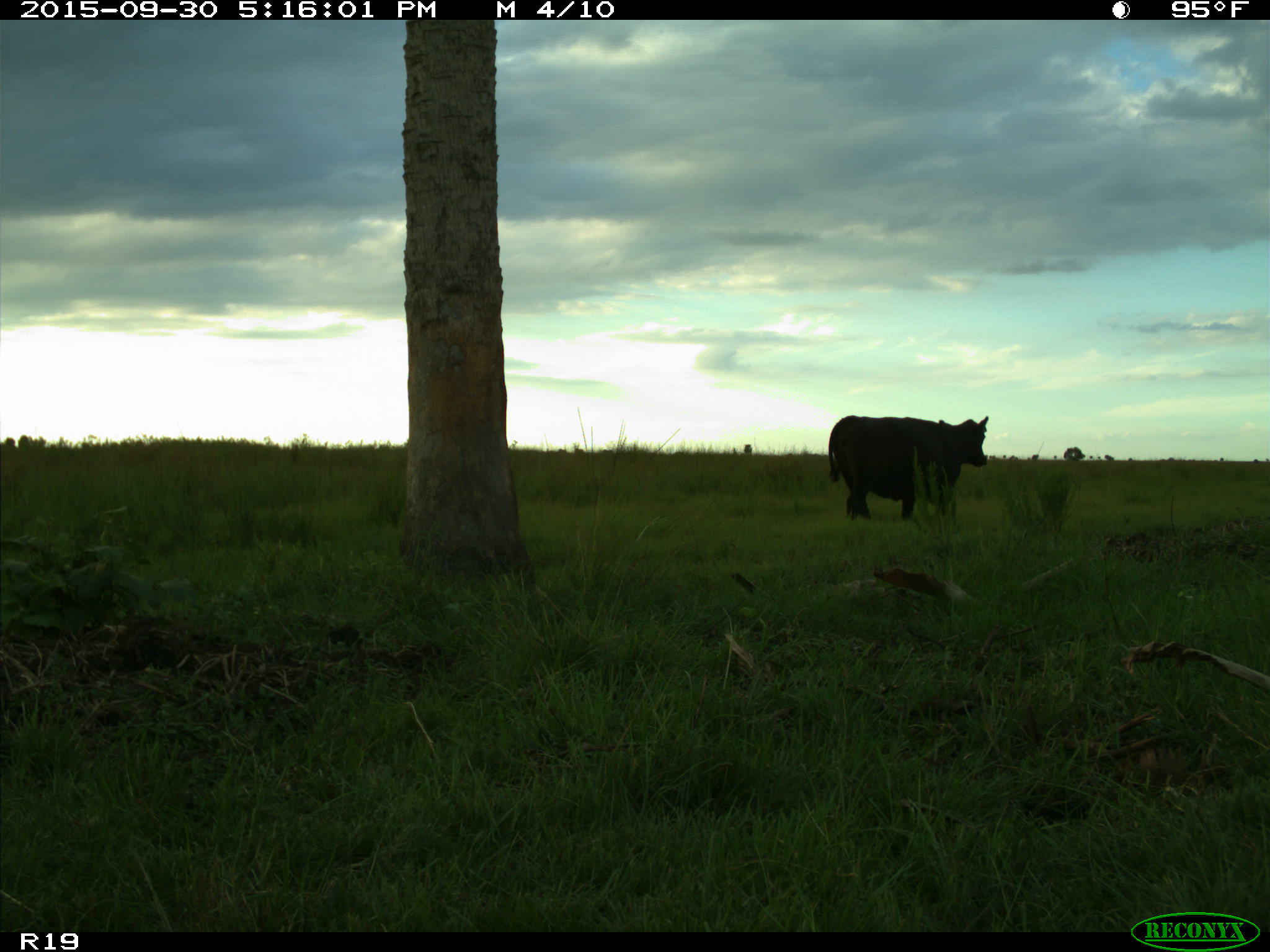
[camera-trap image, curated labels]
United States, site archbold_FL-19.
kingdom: Animalia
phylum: Chordata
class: Mammalia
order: Artiodactyla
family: Bovidae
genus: Bos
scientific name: Bos taurus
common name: domestic cow